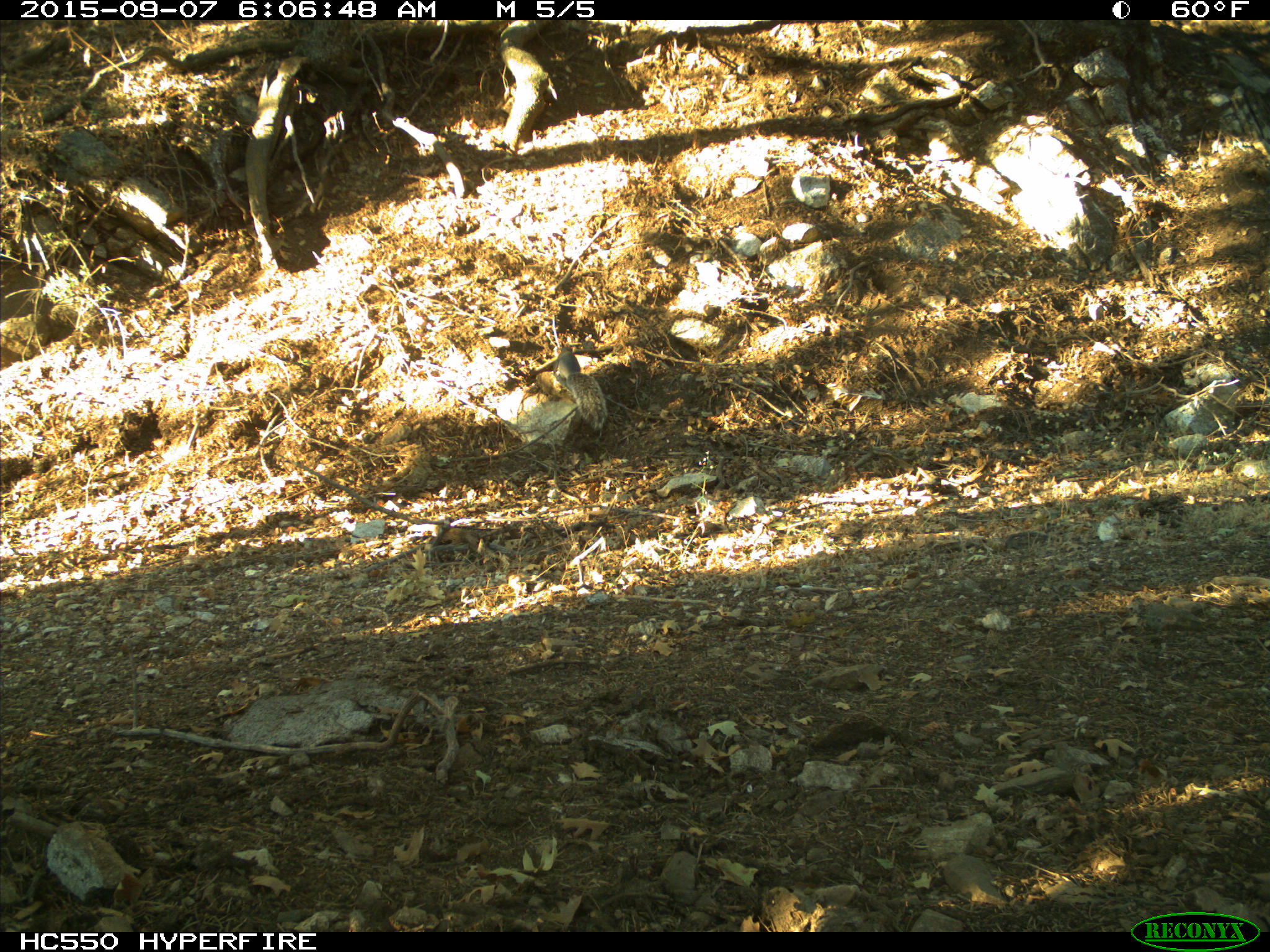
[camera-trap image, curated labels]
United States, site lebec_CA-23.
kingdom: Animalia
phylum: Chordata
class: Mammalia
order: Rodentia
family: Sciuridae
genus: Sciurus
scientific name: Sciurus carolinensis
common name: eastern gray squirrel